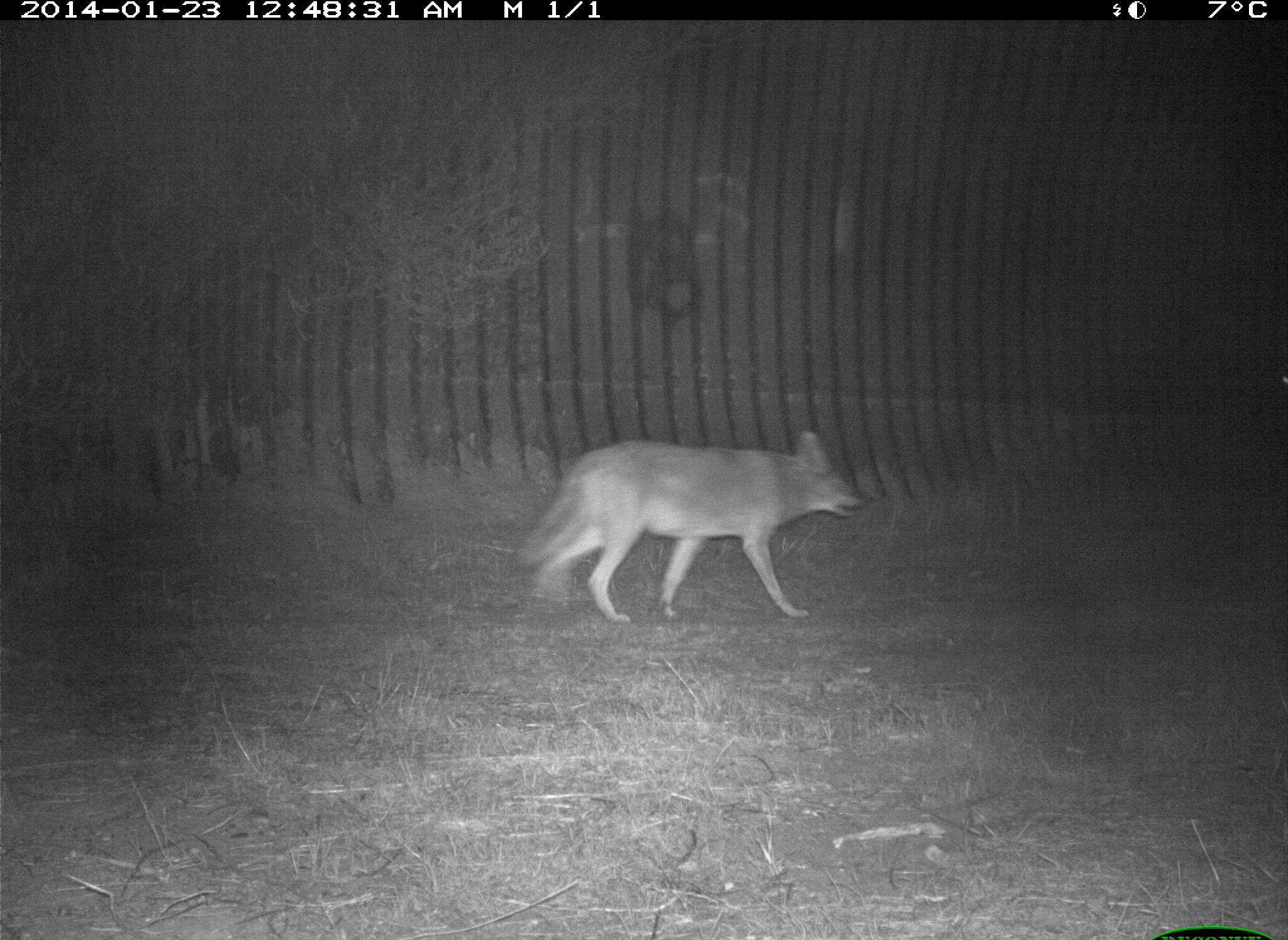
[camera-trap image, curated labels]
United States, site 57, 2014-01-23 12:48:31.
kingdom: Animalia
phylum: Chordata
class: Mammalia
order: Carnivora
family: Canidae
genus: Canis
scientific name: Canis latrans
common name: coyote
Coyote (Canis latrans).